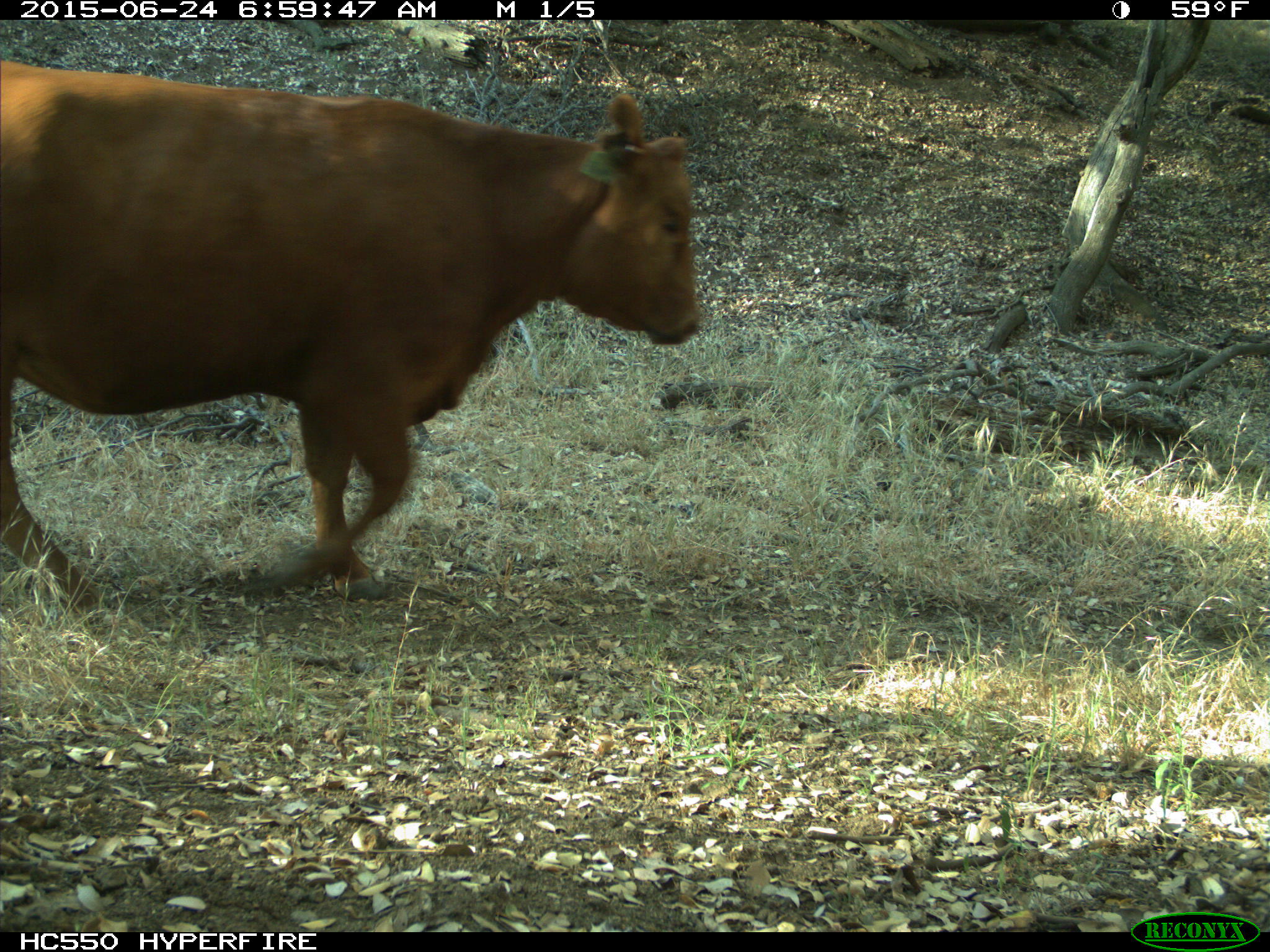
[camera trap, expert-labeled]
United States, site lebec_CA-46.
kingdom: Animalia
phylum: Chordata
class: Mammalia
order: Artiodactyla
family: Bovidae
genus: Bos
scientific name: Bos taurus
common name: domestic cow